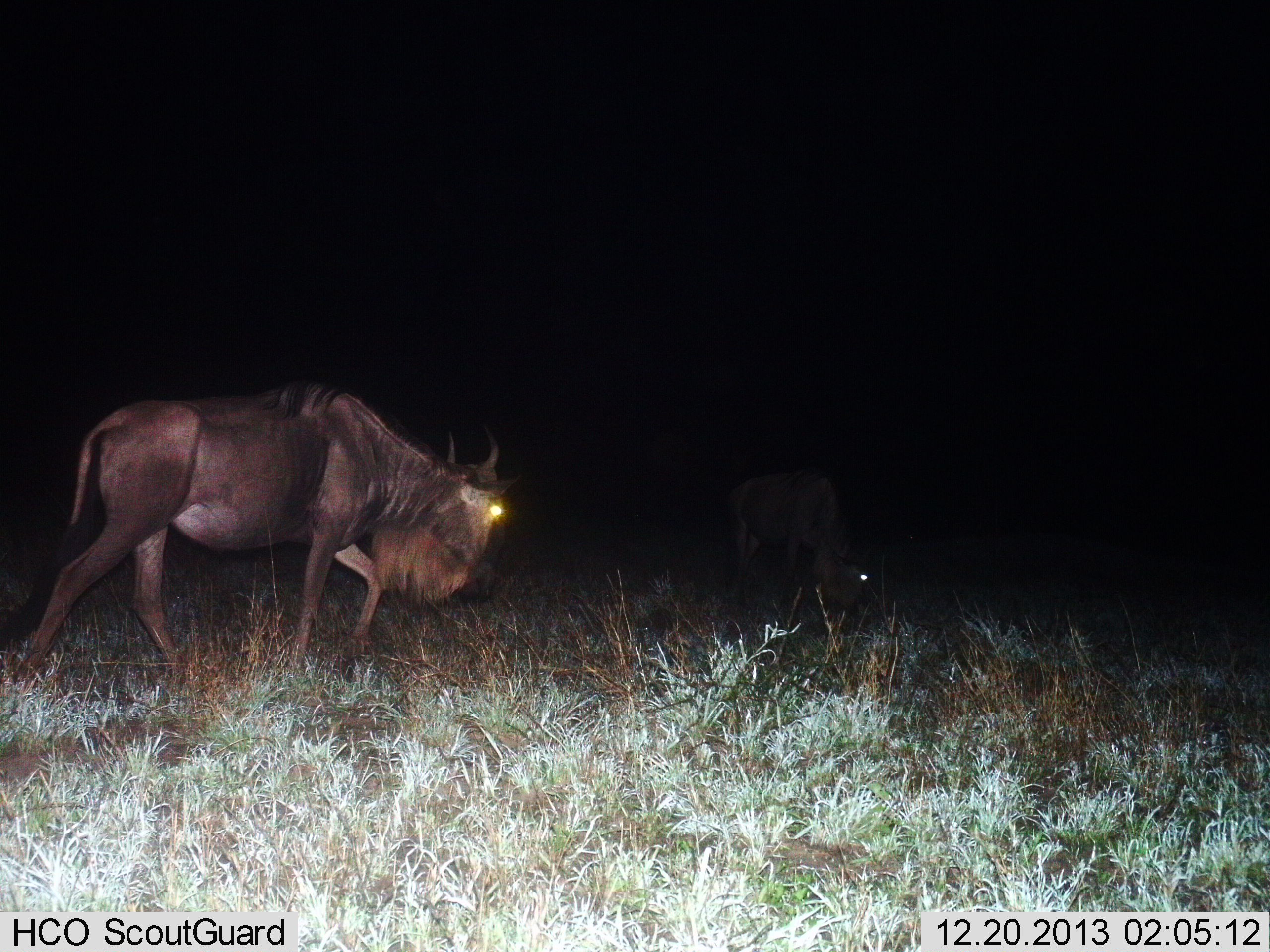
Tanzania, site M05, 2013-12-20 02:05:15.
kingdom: Animalia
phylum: Chordata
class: Mammalia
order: Artiodactyla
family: Bovidae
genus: Connochaetes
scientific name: Connochaetes taurinus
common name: blue wildebeest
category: wildebeest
Wildebeest (blue wildebeest) (Connochaetes taurinus), count 2. Behavior (volunteer vote fractions): standing 10%, resting 0%, moving 70%, interacting 0%. Young present (vote fraction): 0%. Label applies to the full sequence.